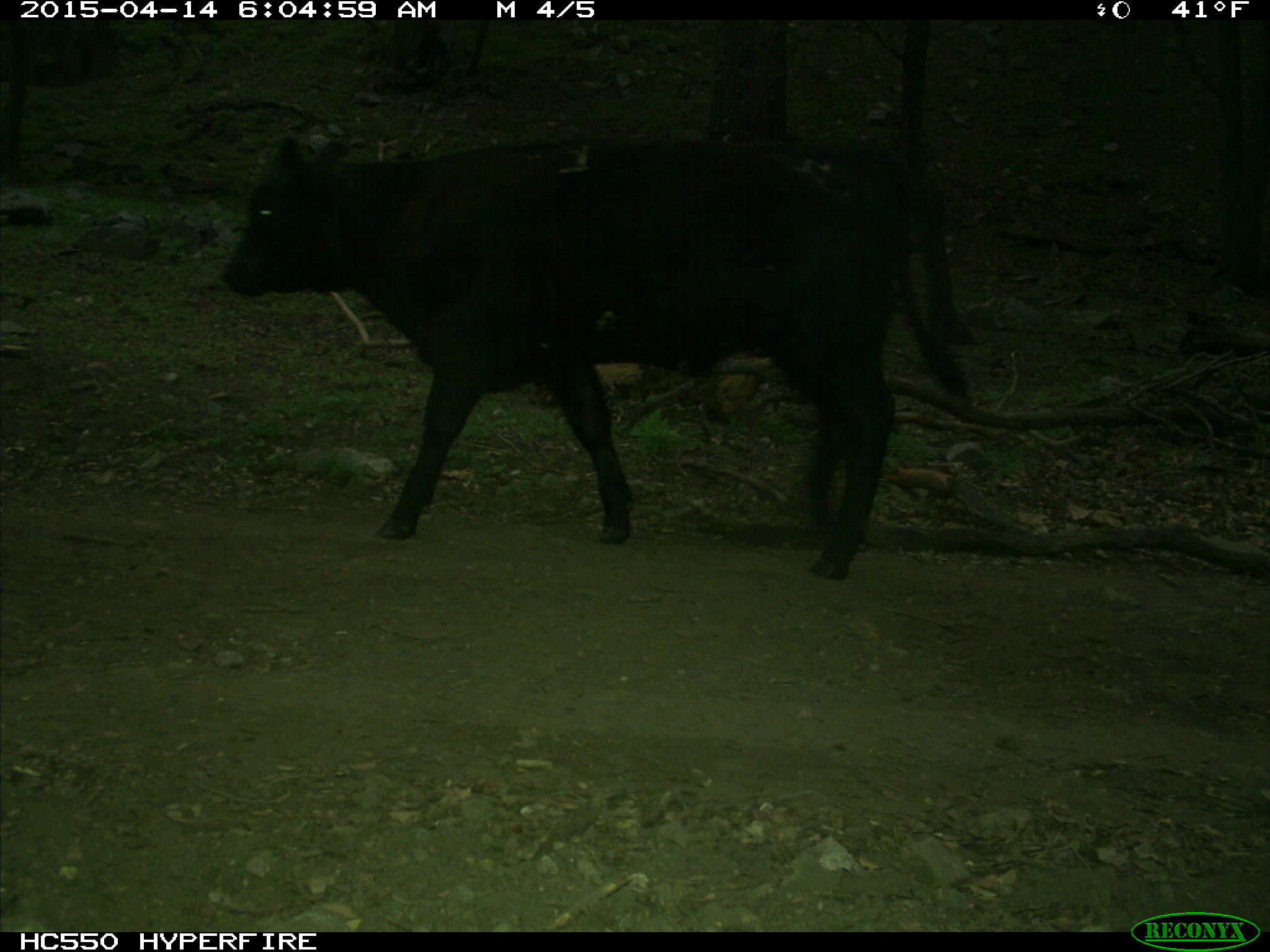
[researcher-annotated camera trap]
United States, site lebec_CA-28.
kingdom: Animalia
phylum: Chordata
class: Mammalia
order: Artiodactyla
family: Bovidae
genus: Bos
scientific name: Bos taurus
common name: domestic cow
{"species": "Bos taurus (domestic cow)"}